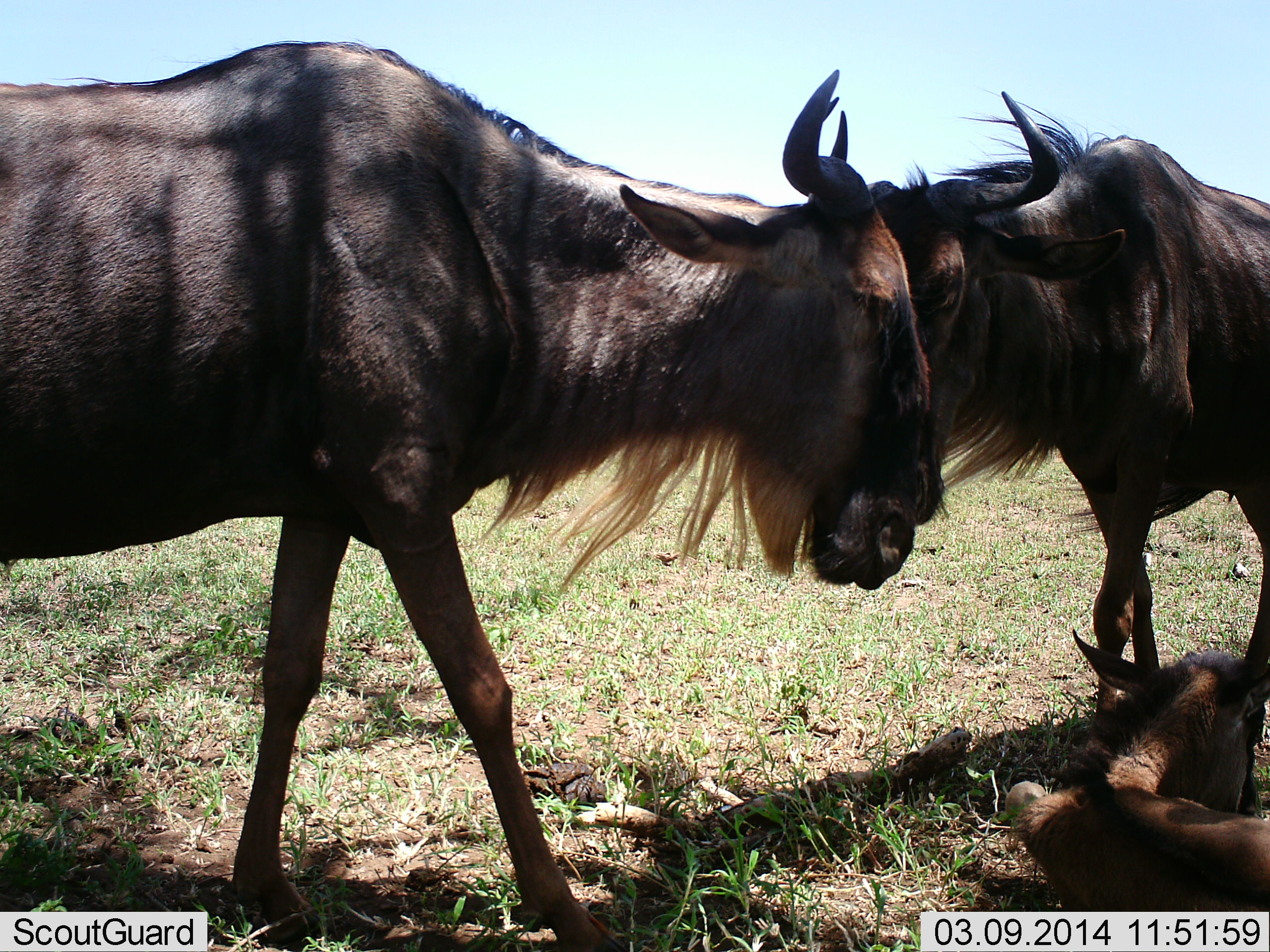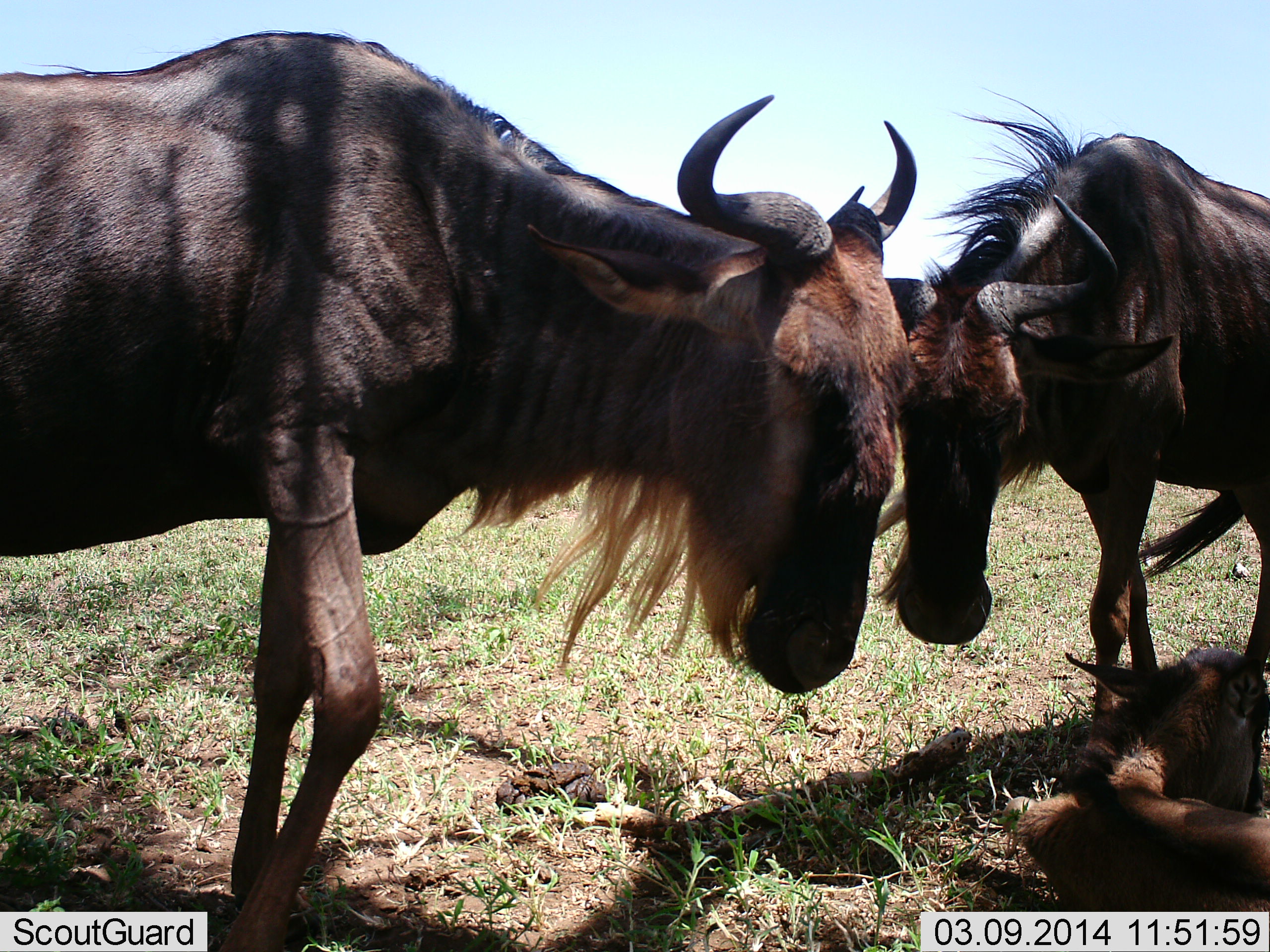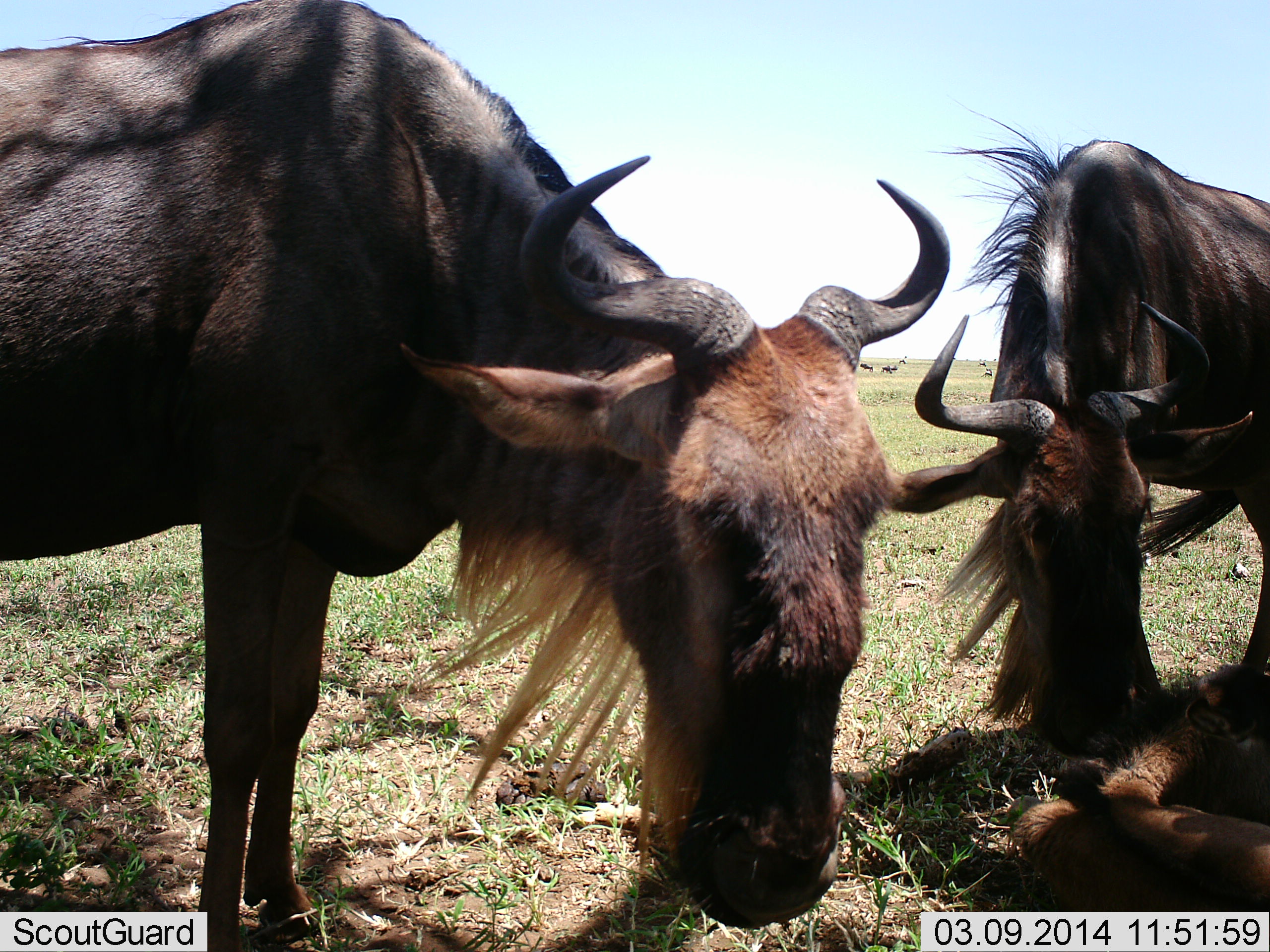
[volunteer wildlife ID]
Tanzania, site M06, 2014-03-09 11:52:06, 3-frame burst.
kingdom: Animalia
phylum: Chordata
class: Mammalia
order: Artiodactyla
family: Bovidae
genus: Connochaetes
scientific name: Connochaetes taurinus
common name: blue wildebeest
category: wildebeest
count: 3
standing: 60%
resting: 60%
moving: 10%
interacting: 40%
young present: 100%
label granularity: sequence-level